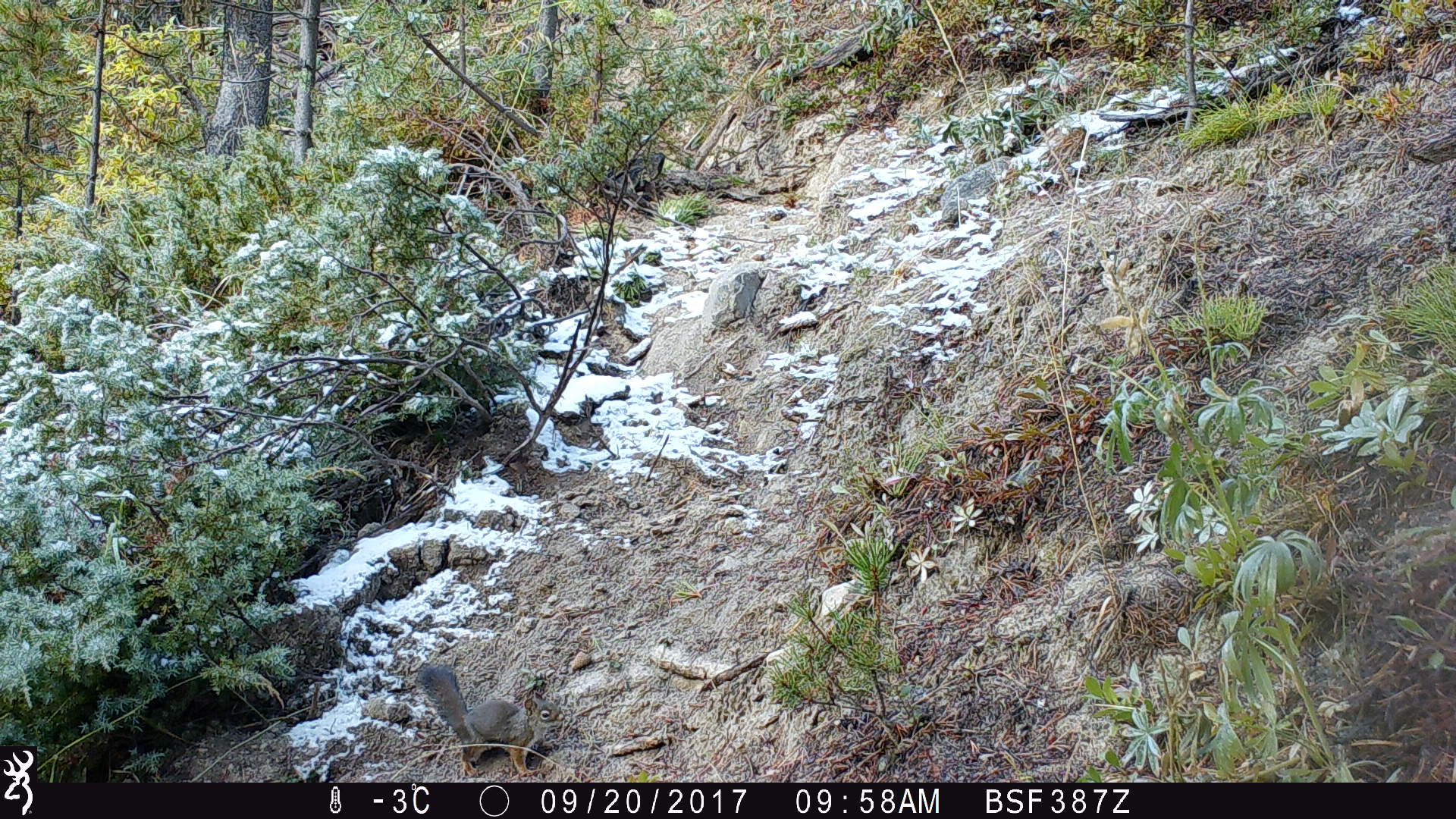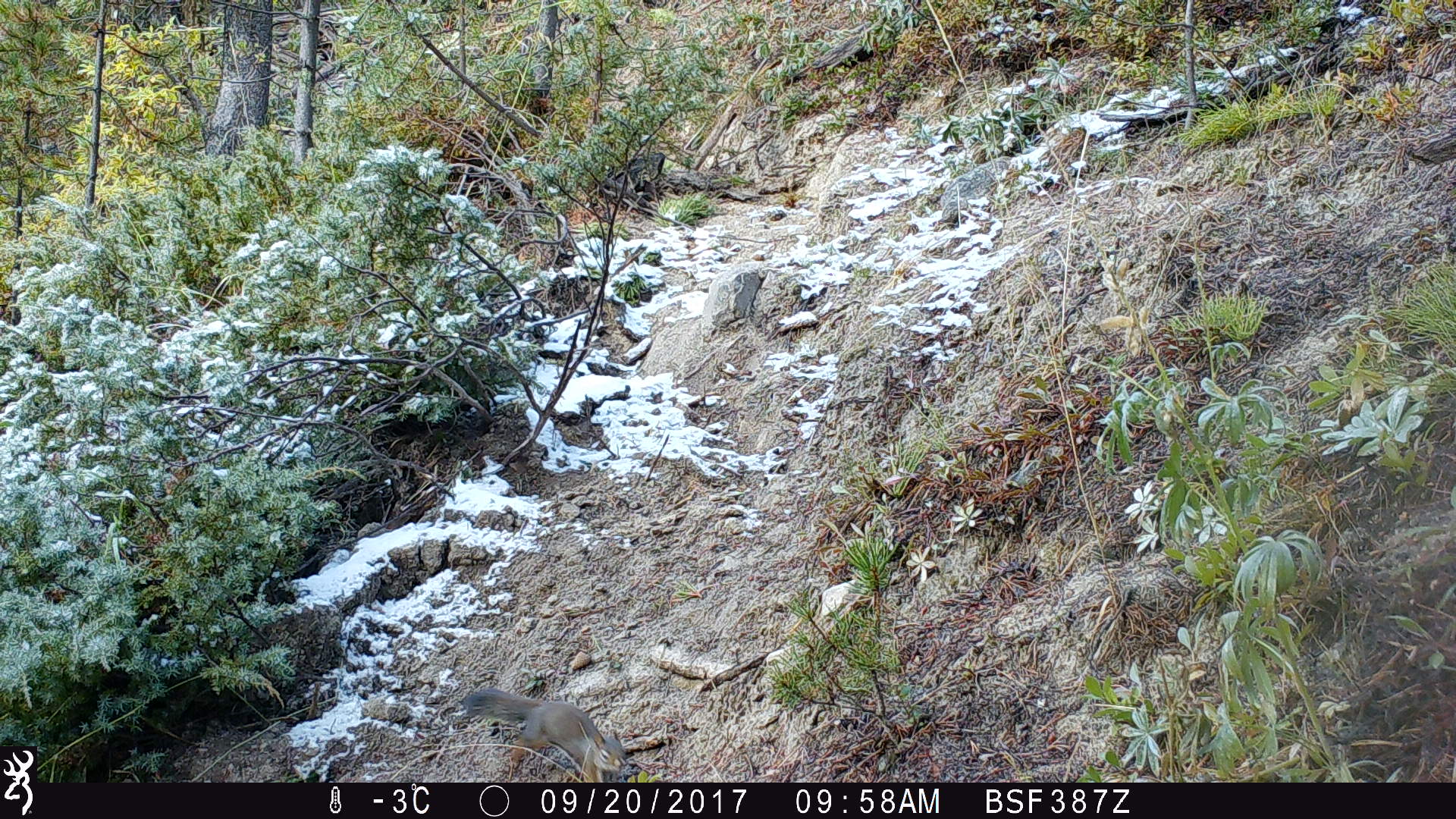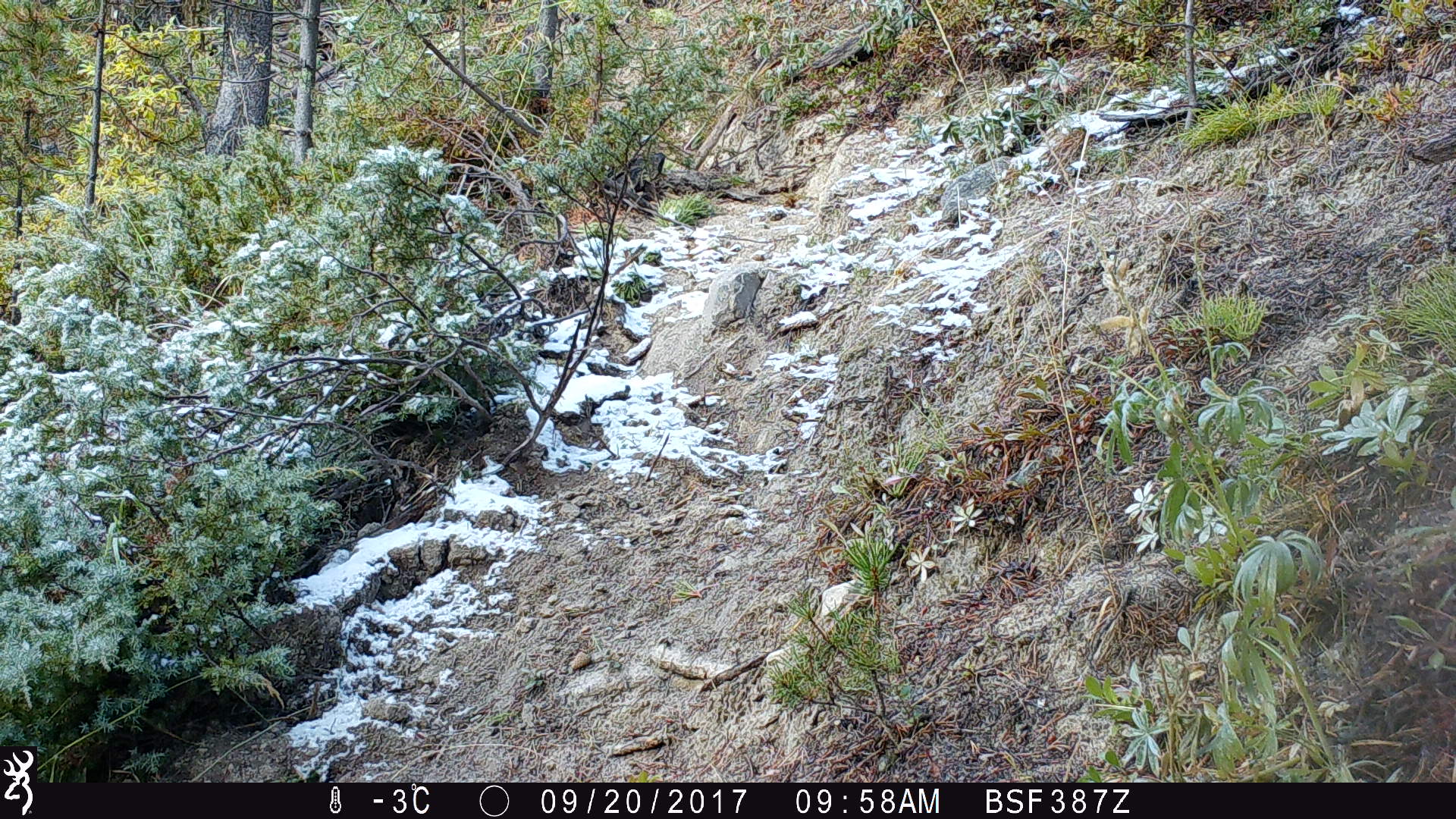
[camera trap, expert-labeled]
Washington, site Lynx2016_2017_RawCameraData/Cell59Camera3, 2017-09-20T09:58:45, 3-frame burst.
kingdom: Animalia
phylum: Chordata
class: Mammalia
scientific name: Mammalia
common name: small mammal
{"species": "small mammal (Mammalia)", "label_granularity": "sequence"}